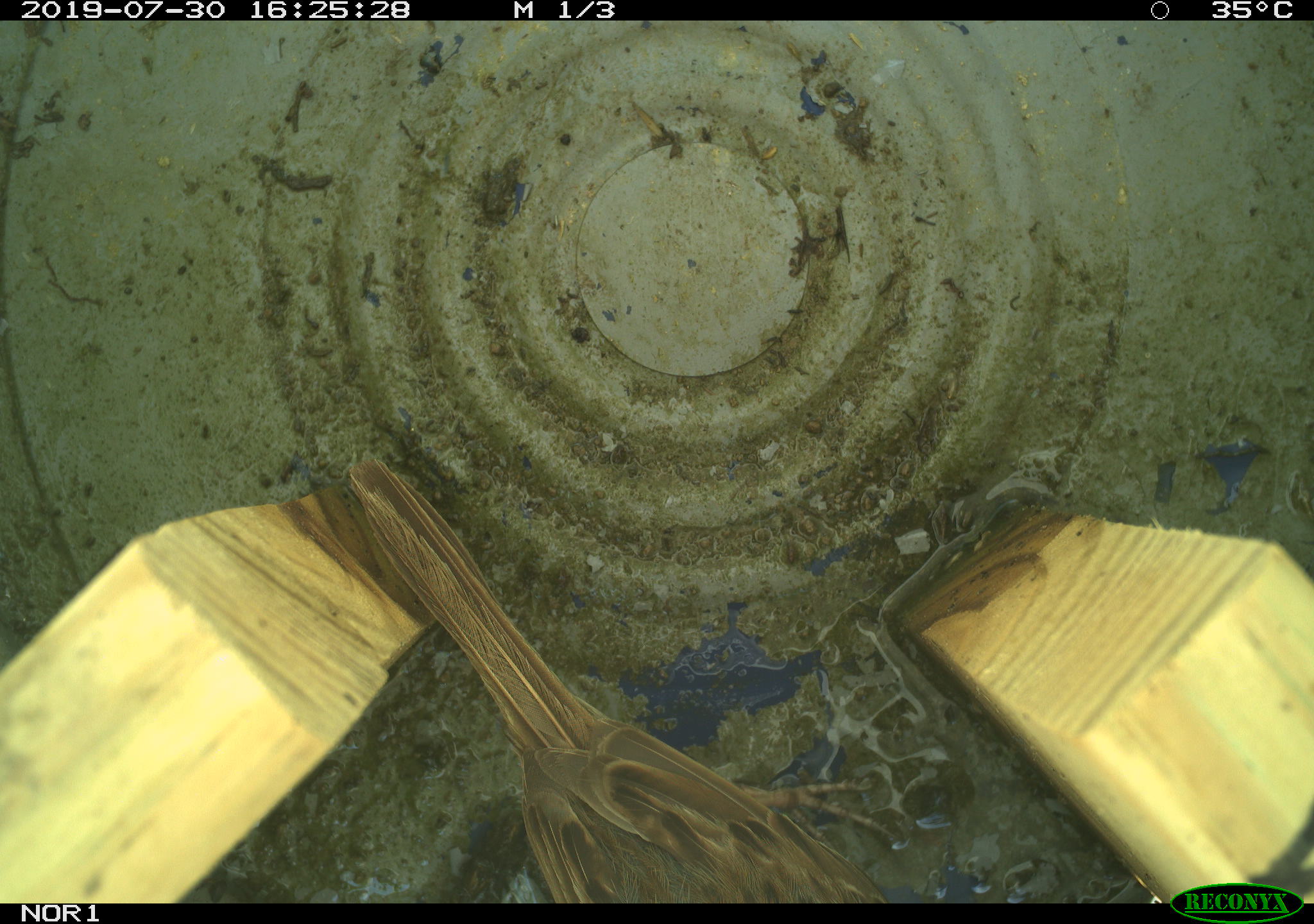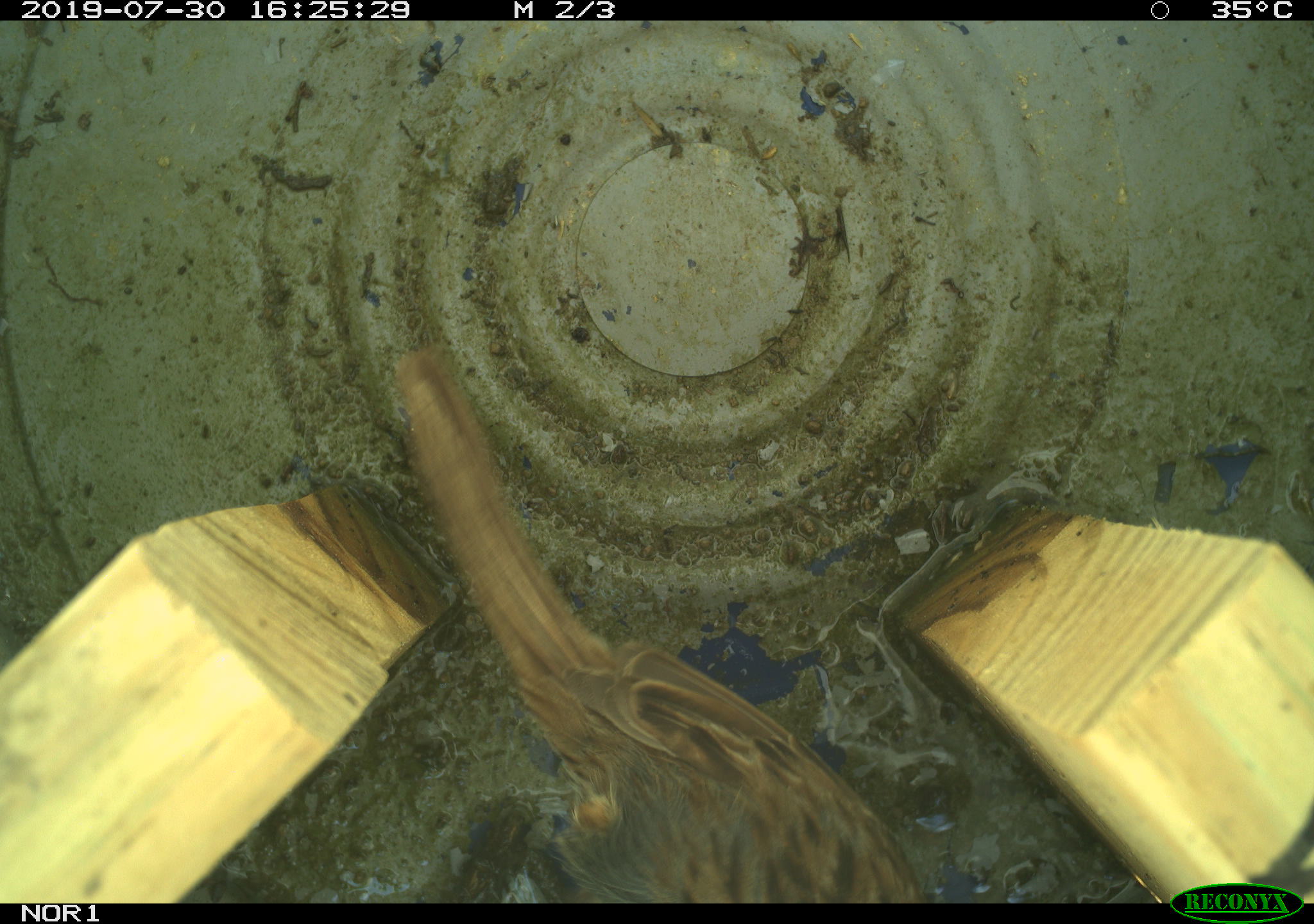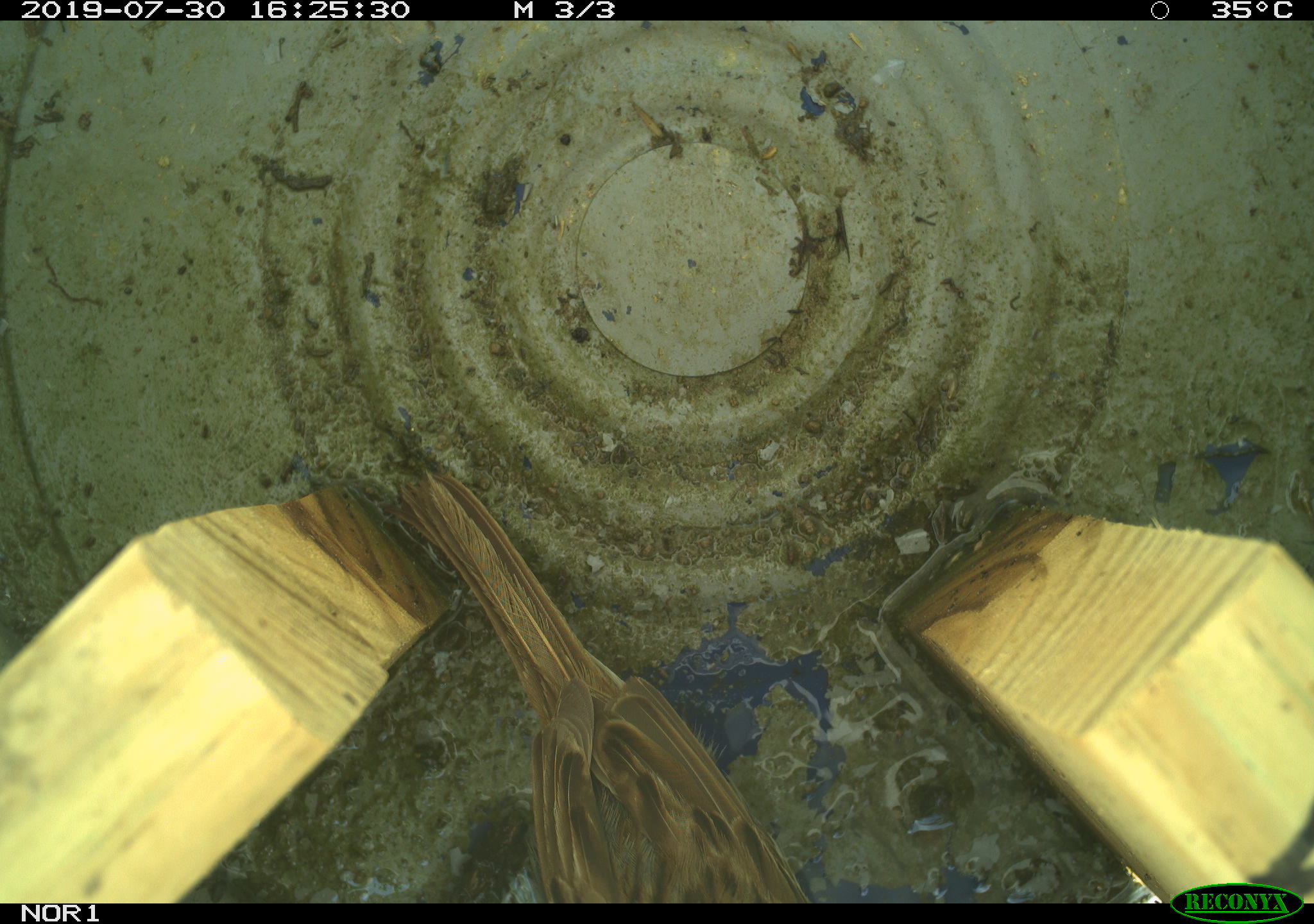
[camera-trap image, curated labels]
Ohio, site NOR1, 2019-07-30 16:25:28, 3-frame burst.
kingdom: Animalia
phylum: Chordata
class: Aves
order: Passeriformes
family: Passerellidae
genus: Melospiza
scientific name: Melospiza melodia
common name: song sparrow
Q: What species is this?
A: Song sparrow (Melospiza melodia).